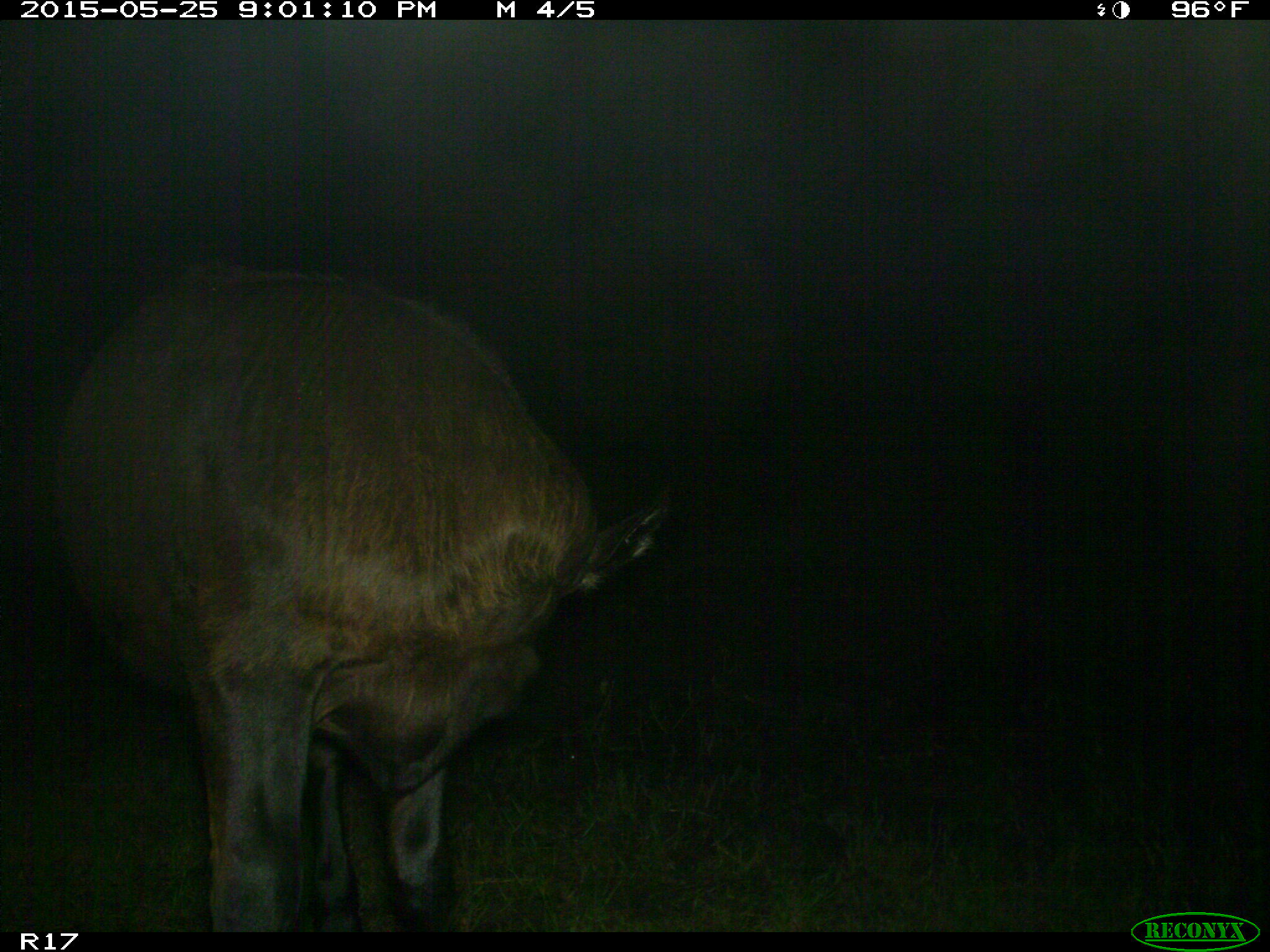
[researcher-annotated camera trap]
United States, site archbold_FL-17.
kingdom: Animalia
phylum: Chordata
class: Mammalia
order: Artiodactyla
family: Bovidae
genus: Bos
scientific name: Bos taurus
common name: domestic cow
Bos taurus (domestic cow).